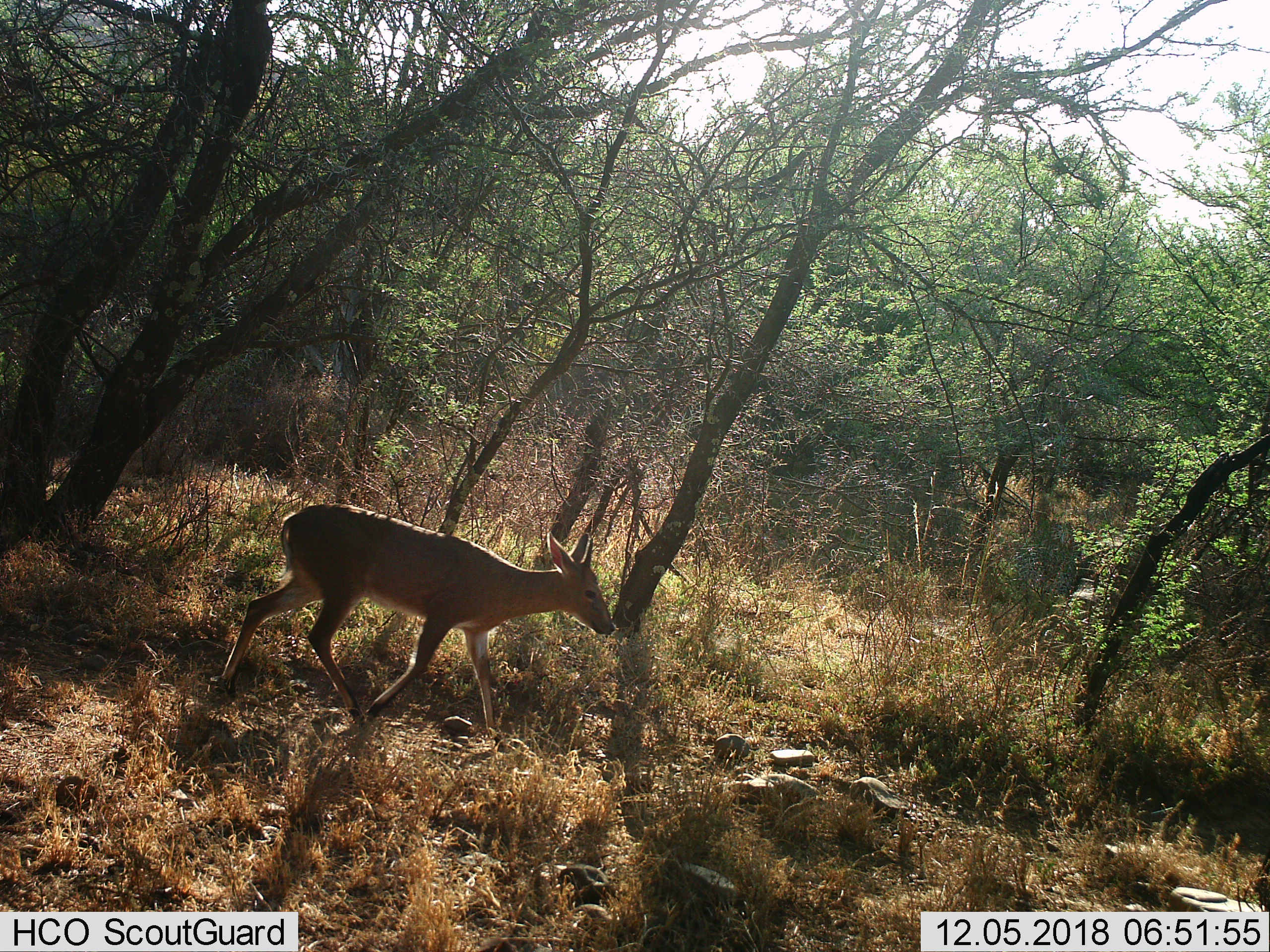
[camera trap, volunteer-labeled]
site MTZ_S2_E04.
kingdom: Animalia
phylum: Chordata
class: Mammalia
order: Artiodactyla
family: Bovidae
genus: Sylvicapra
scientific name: Sylvicapra grimmia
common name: common duiker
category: duikercommongrey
Duikercommongrey (common duiker) (Sylvicapra grimmia), count 1. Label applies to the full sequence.